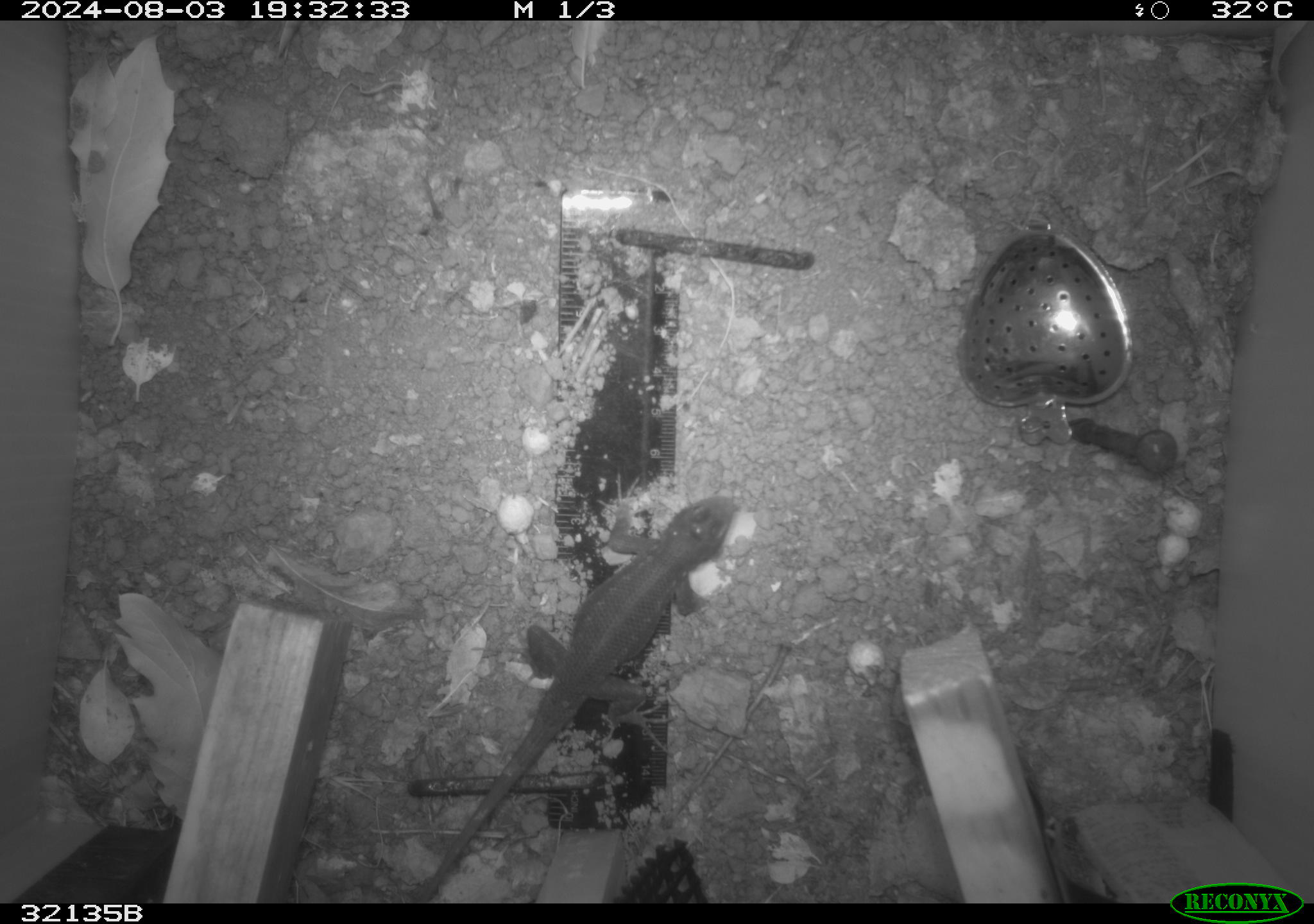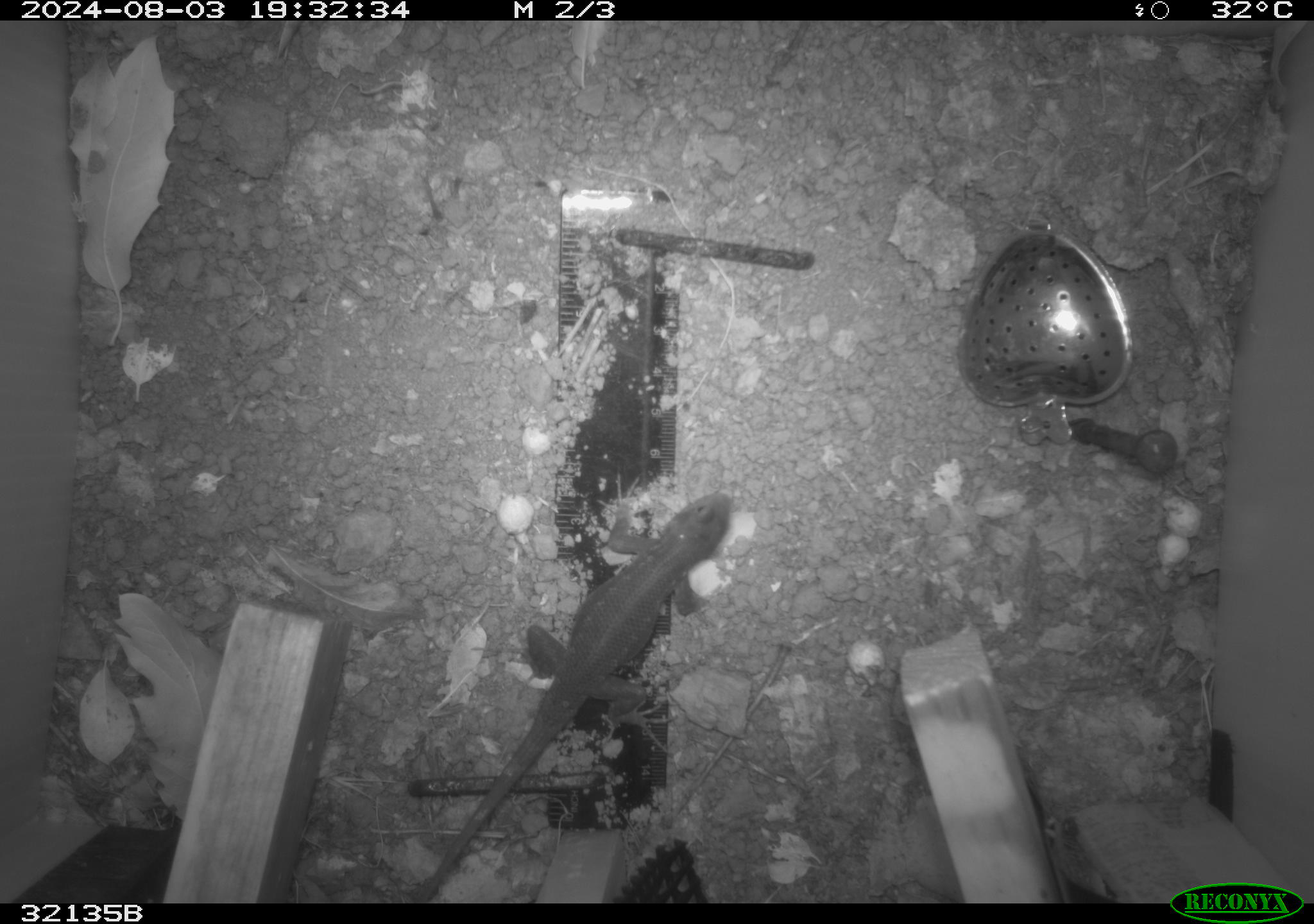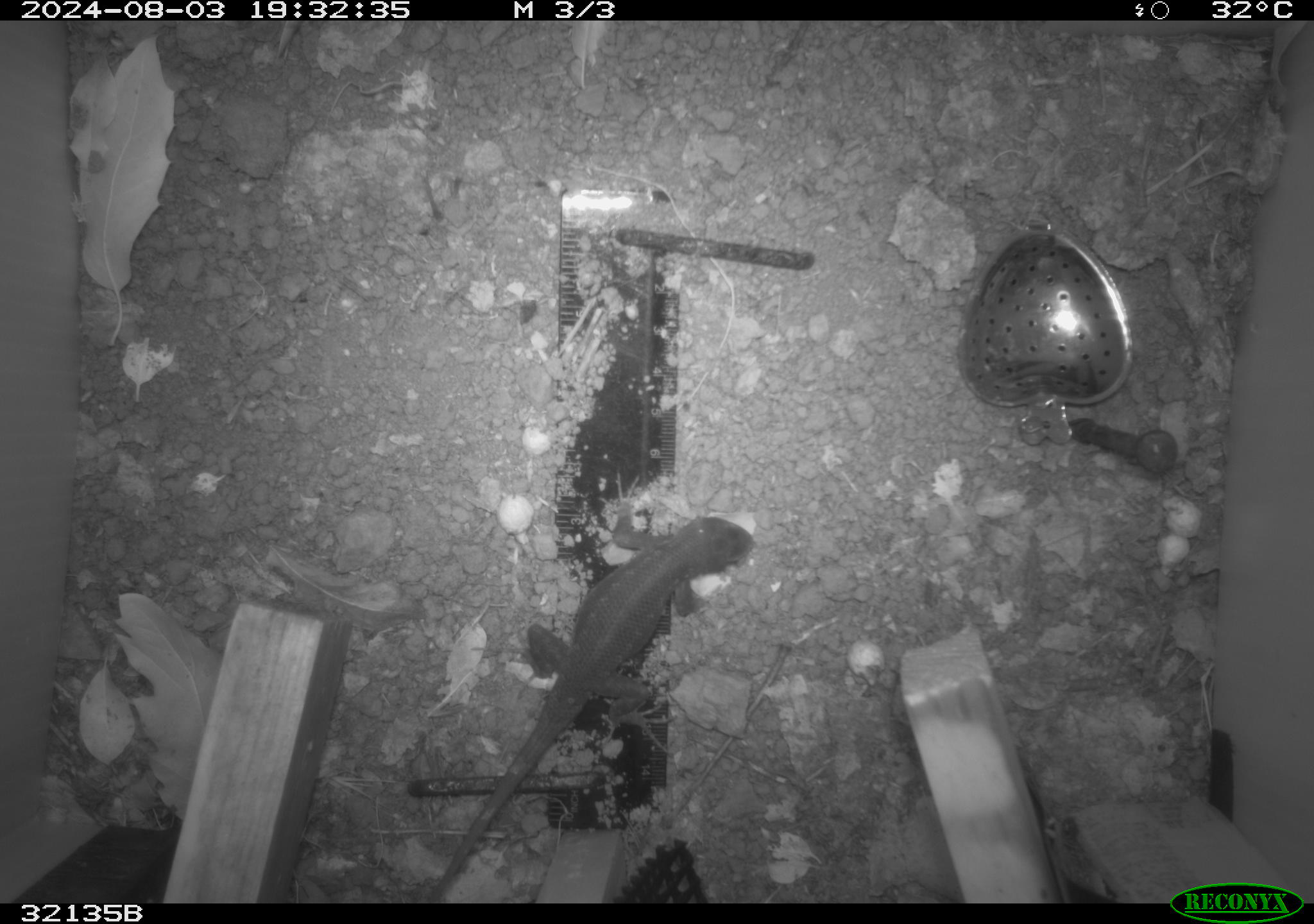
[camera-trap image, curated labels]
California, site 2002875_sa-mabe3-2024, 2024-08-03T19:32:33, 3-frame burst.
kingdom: Animalia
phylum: Chordata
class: Reptilia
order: Squamata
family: Phrynosomatidae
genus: Sceloporus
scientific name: Sceloporus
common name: spiny lizards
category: sceloporus species